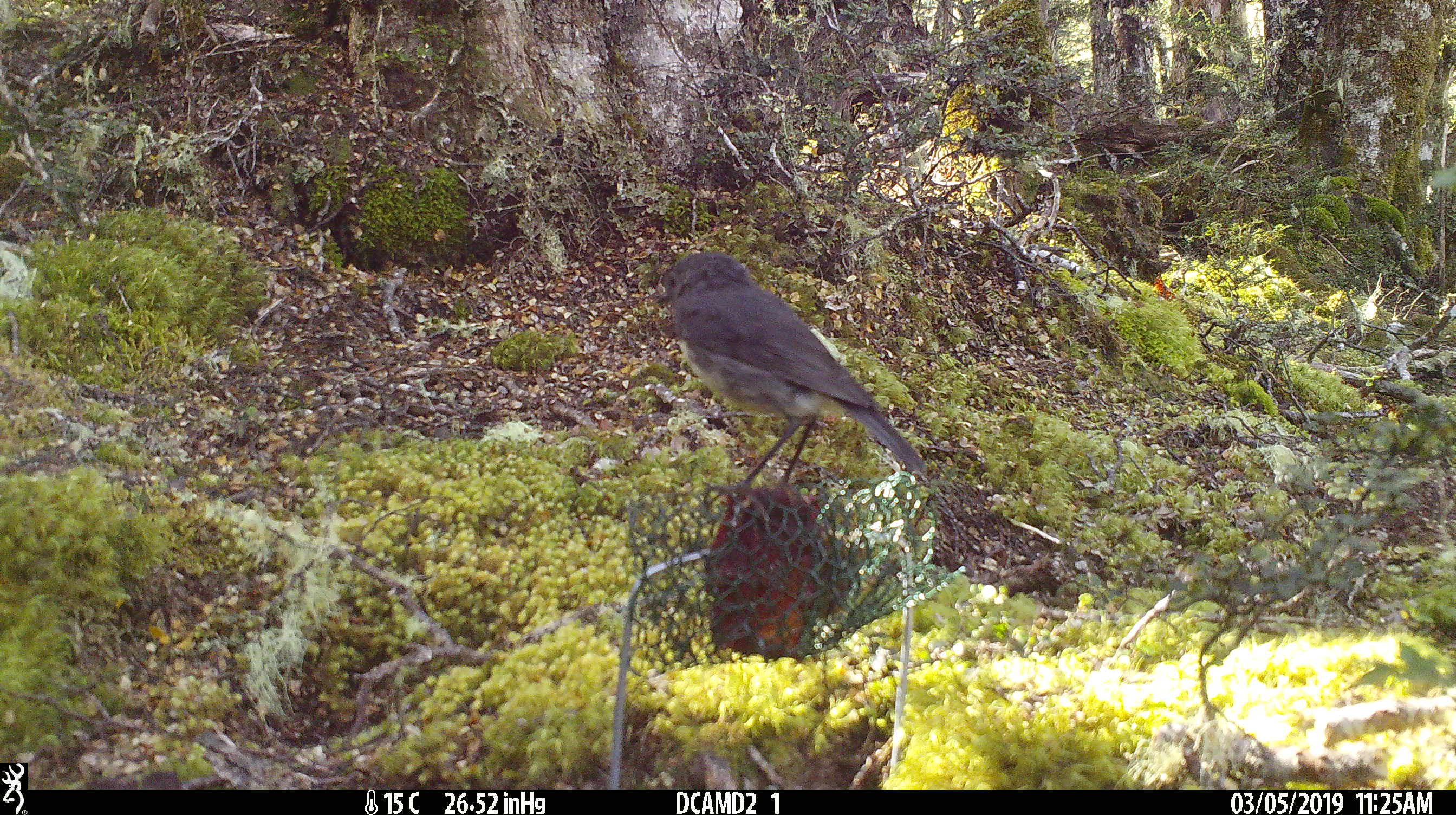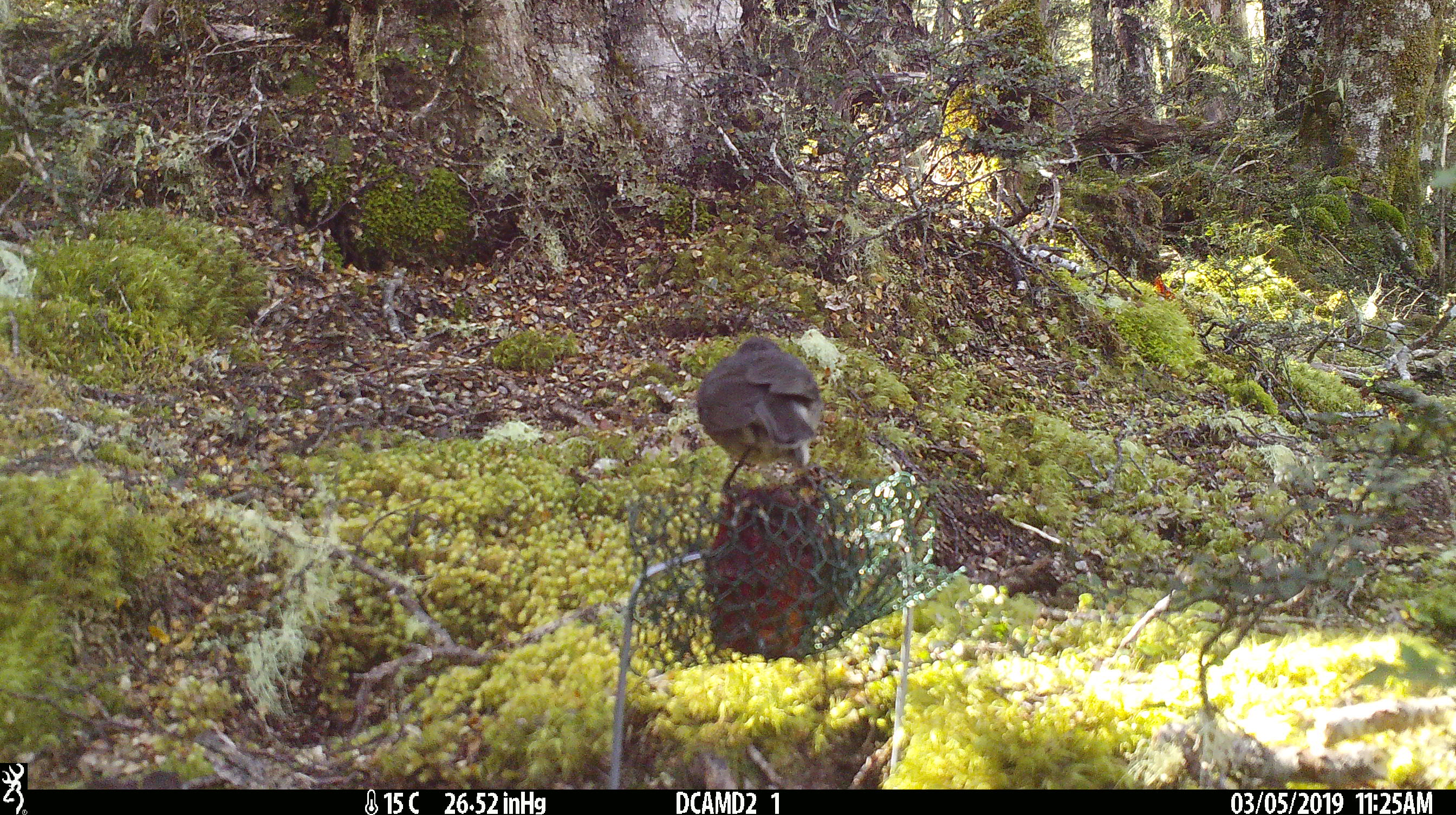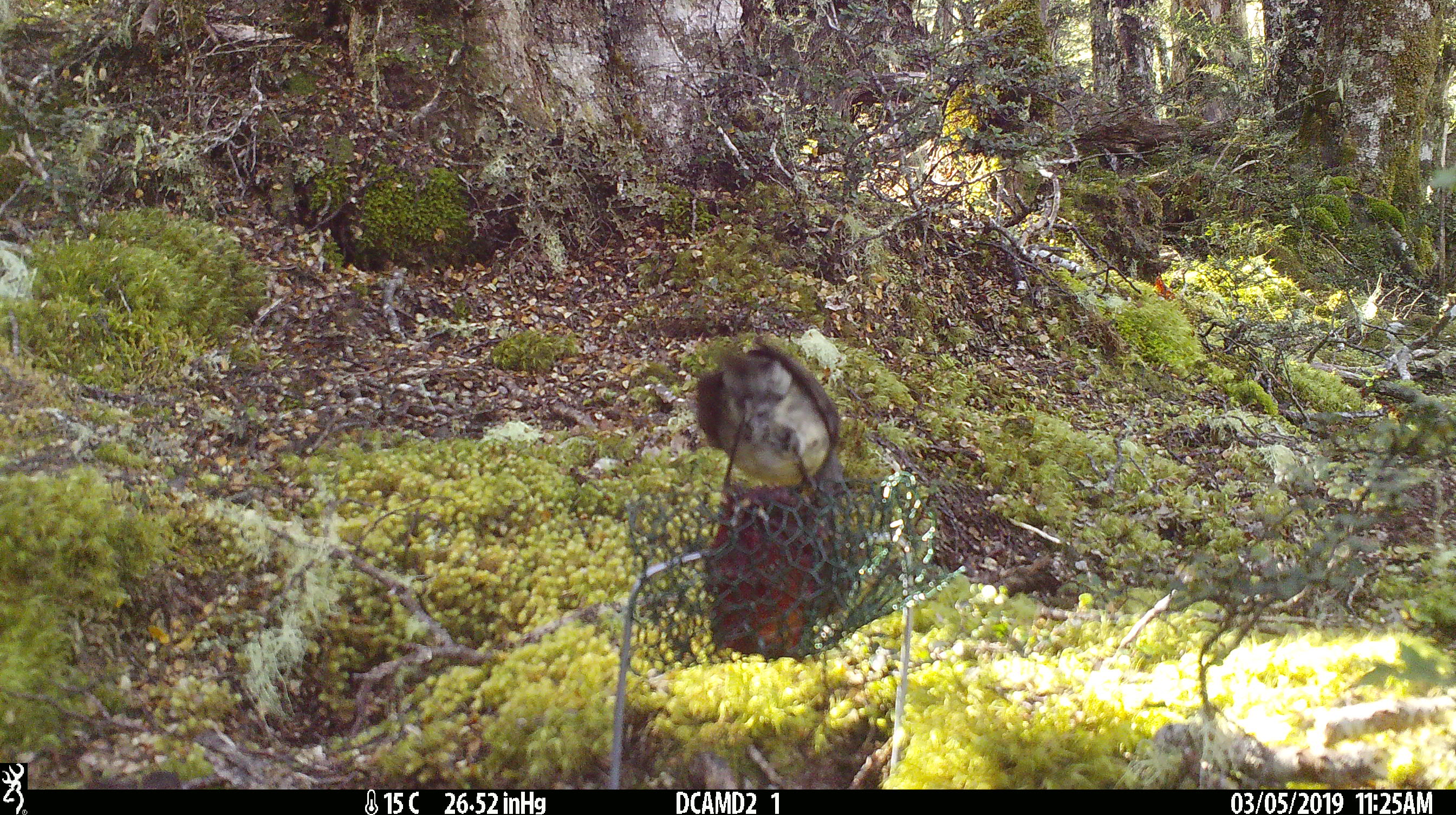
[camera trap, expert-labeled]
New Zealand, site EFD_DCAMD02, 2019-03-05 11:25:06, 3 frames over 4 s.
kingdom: Animalia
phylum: Chordata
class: Aves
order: Passeriformes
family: Petroicidae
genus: Petroica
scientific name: Petroica australis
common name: new zealand robin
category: robin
Robin (new zealand robin) (Petroica australis).